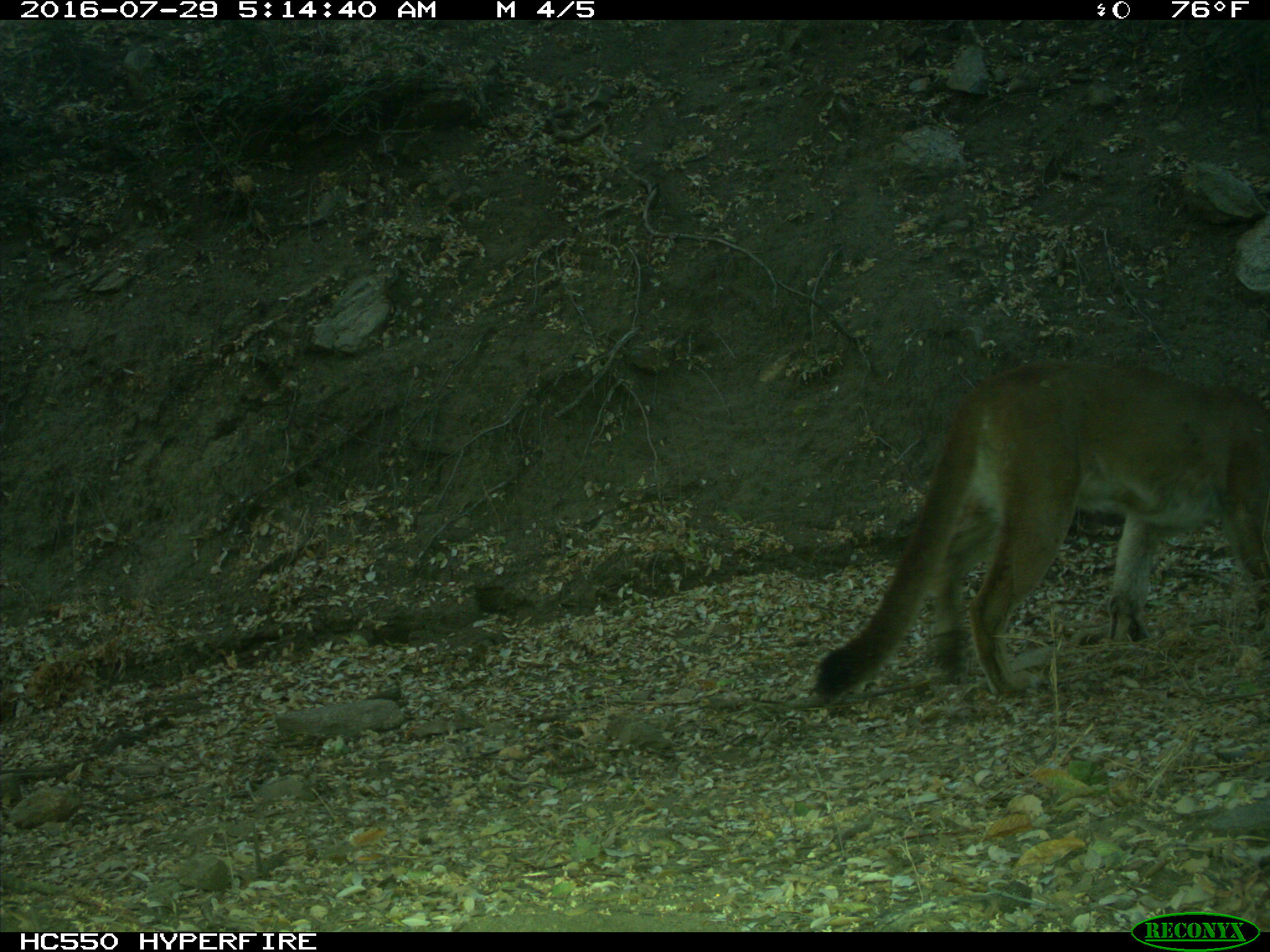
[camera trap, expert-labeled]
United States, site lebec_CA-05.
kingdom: Animalia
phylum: Chordata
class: Mammalia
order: Carnivora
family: Felidae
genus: Puma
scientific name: Puma concolor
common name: mountain lion